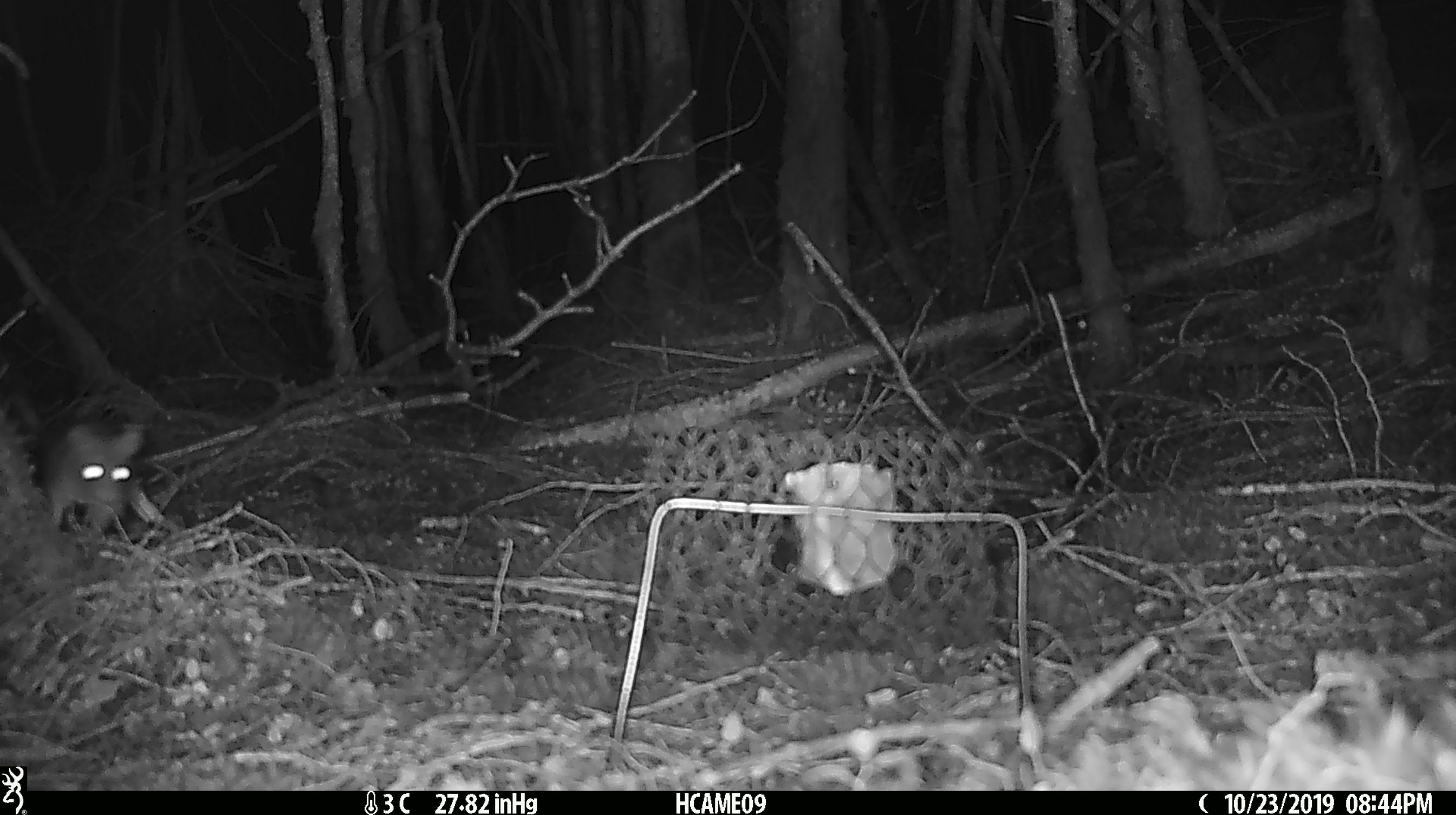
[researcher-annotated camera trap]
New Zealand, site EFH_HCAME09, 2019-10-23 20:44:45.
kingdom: Animalia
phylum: Chordata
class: Mammalia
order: Rodentia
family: Muridae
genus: Rattus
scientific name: Rattus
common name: rat